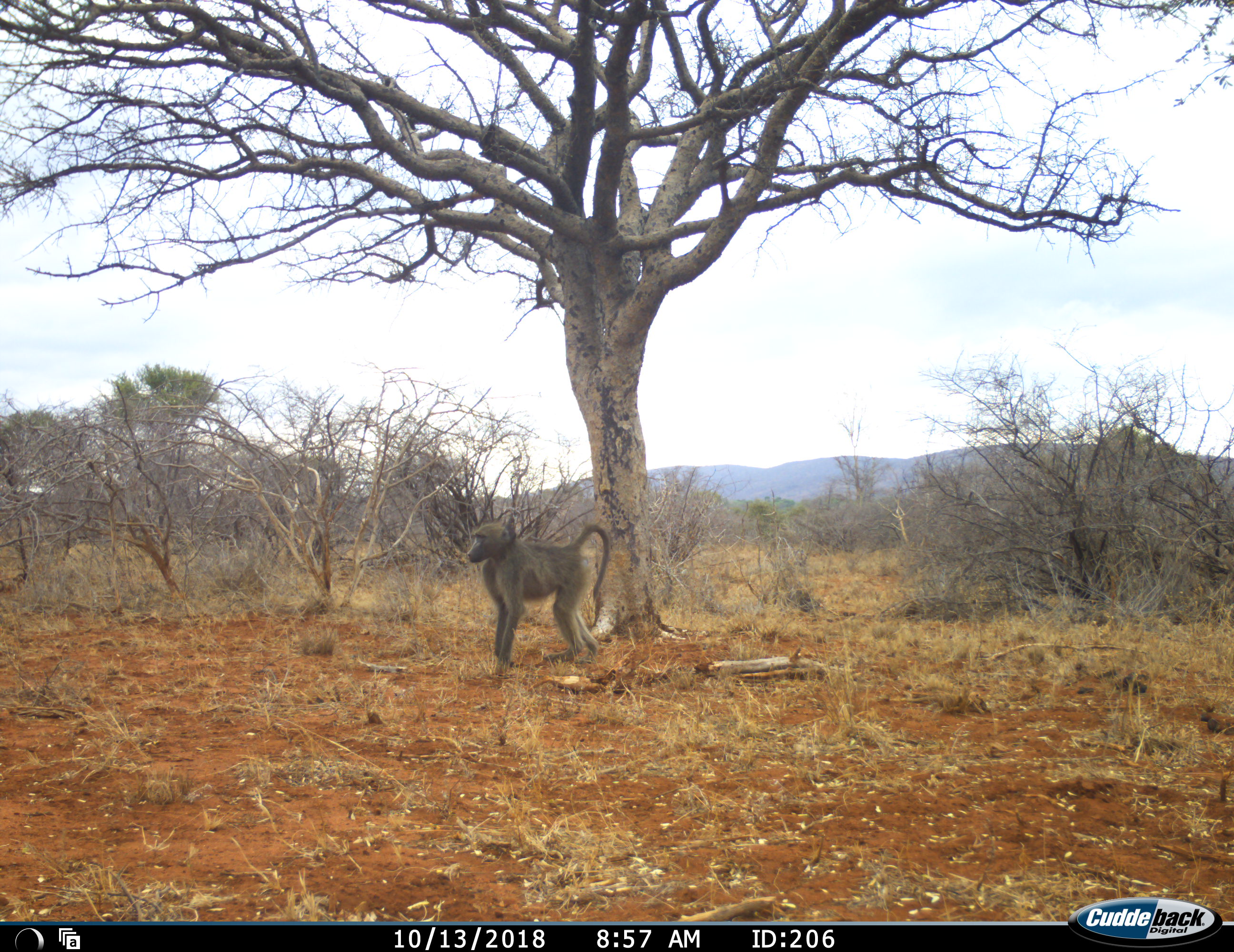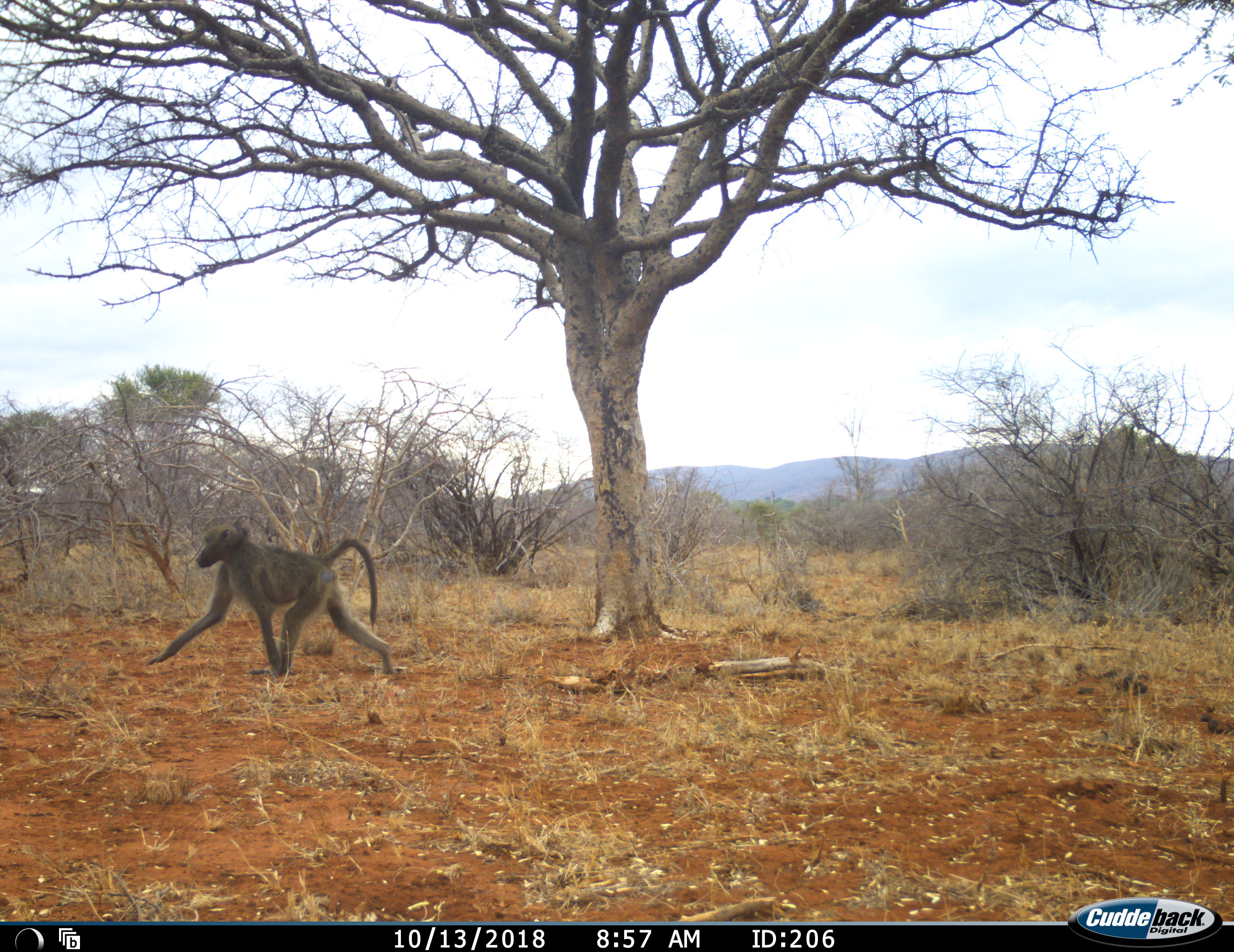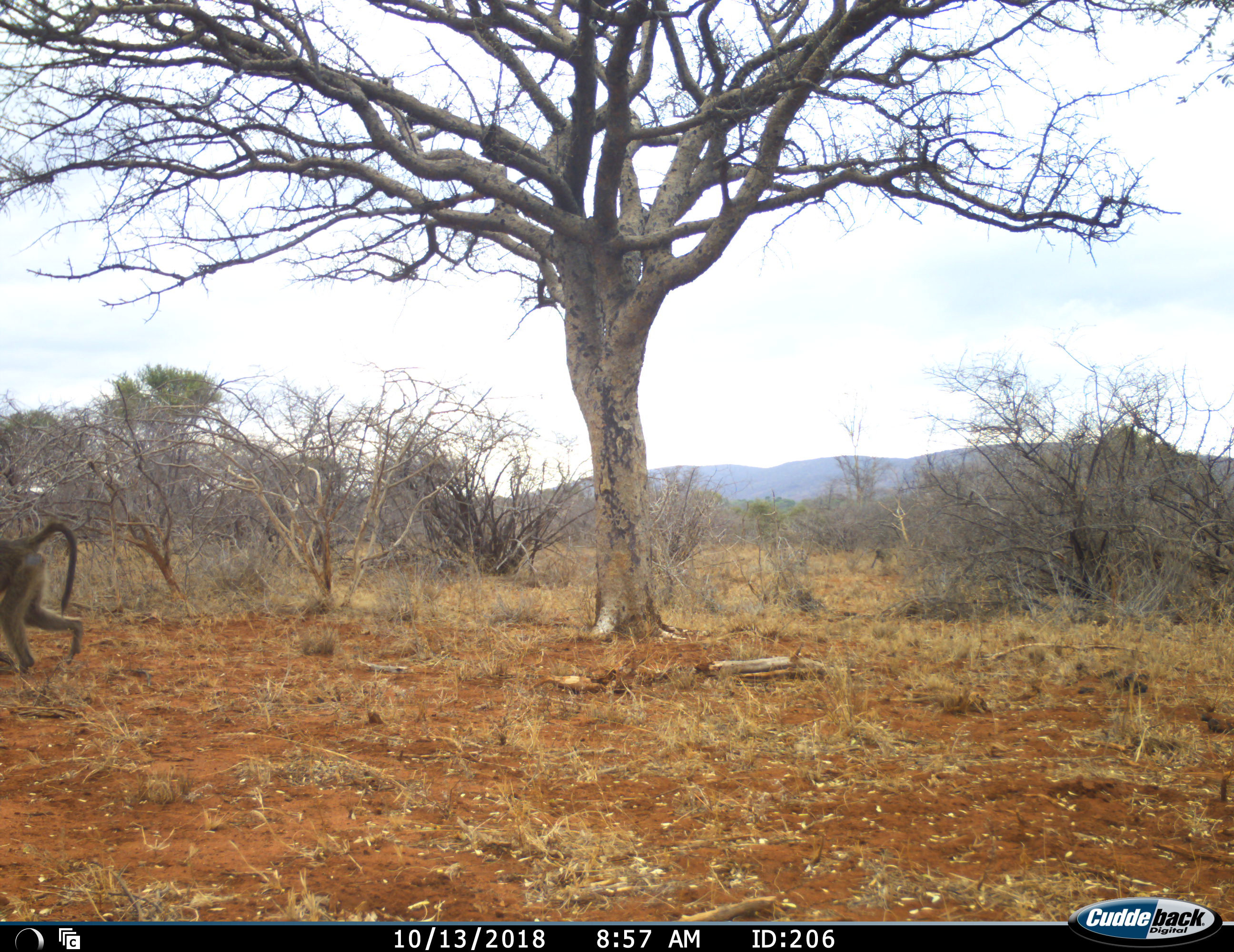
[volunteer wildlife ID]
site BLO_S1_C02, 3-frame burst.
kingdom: Animalia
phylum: Chordata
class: Mammalia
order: Primates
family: Cercopithecidae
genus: Papio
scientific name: Papio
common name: baboon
Baboon (Papio), count 2. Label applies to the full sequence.